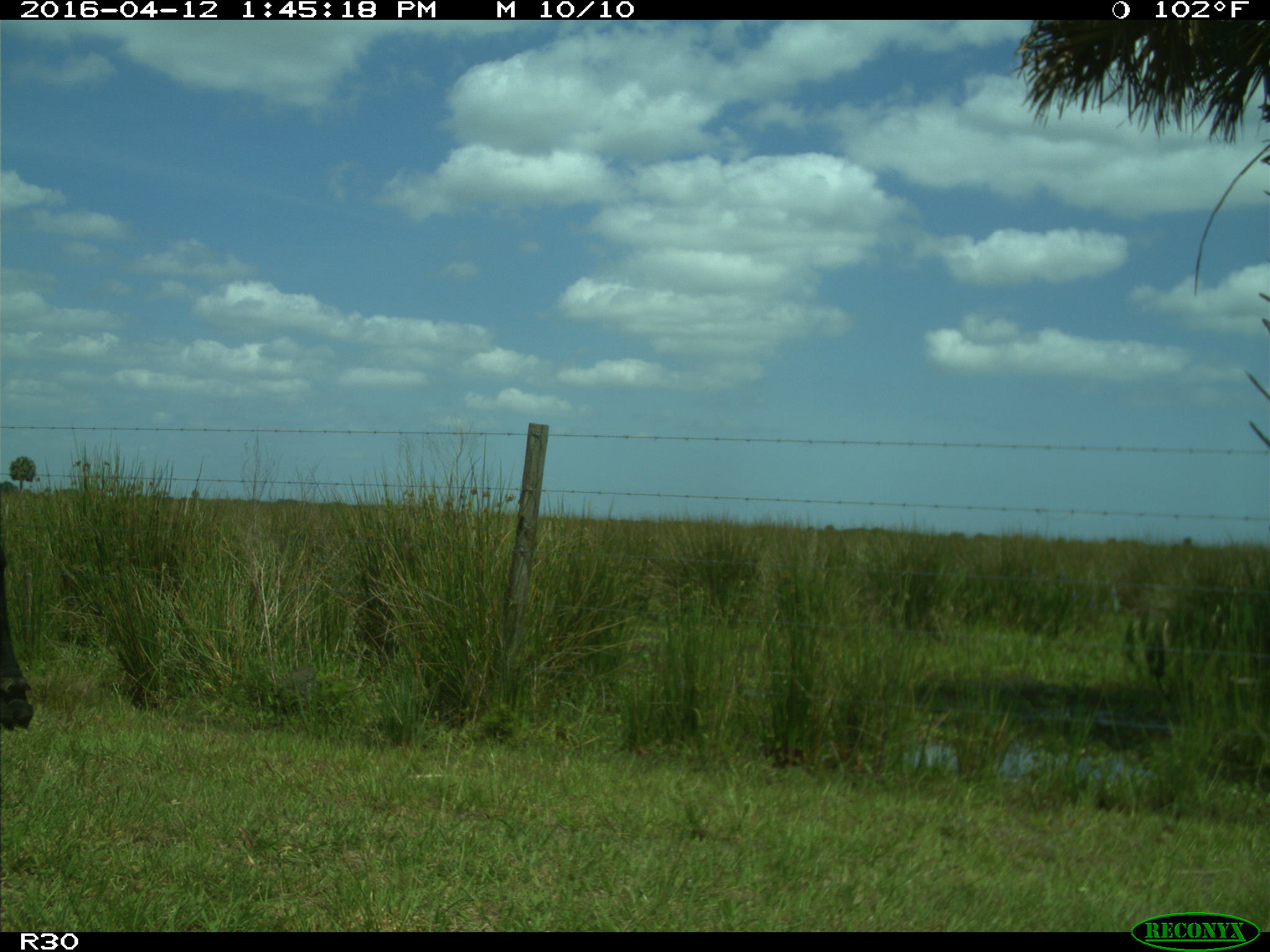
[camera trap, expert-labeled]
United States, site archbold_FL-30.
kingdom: Animalia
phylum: Chordata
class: Mammalia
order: Artiodactyla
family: Bovidae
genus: Bos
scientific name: Bos taurus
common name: domestic cow